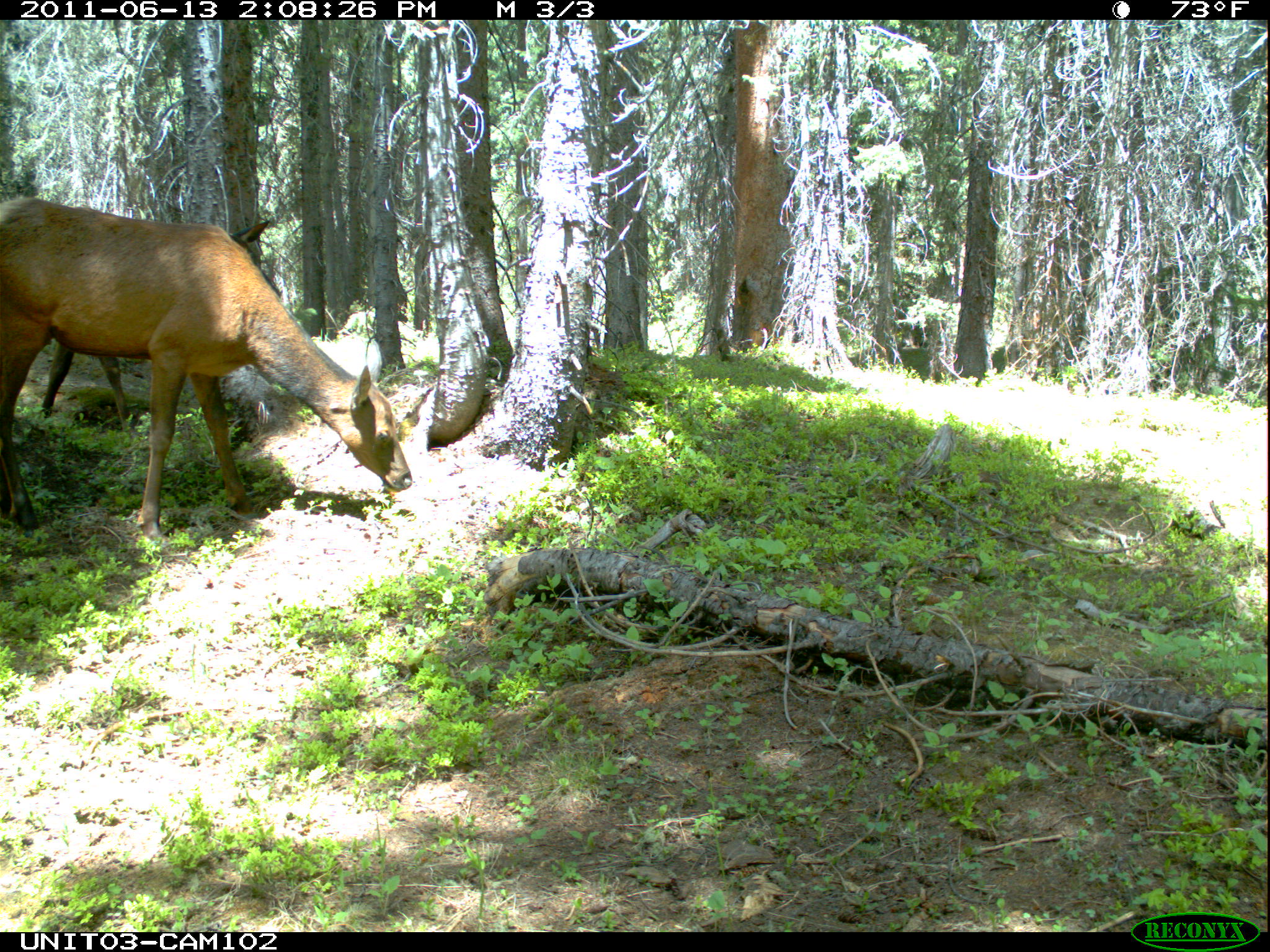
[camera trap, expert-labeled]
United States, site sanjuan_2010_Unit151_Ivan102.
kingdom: Animalia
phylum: Chordata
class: Mammalia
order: Artiodactyla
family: Cervidae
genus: Cervus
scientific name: Cervus elaphus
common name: red deer